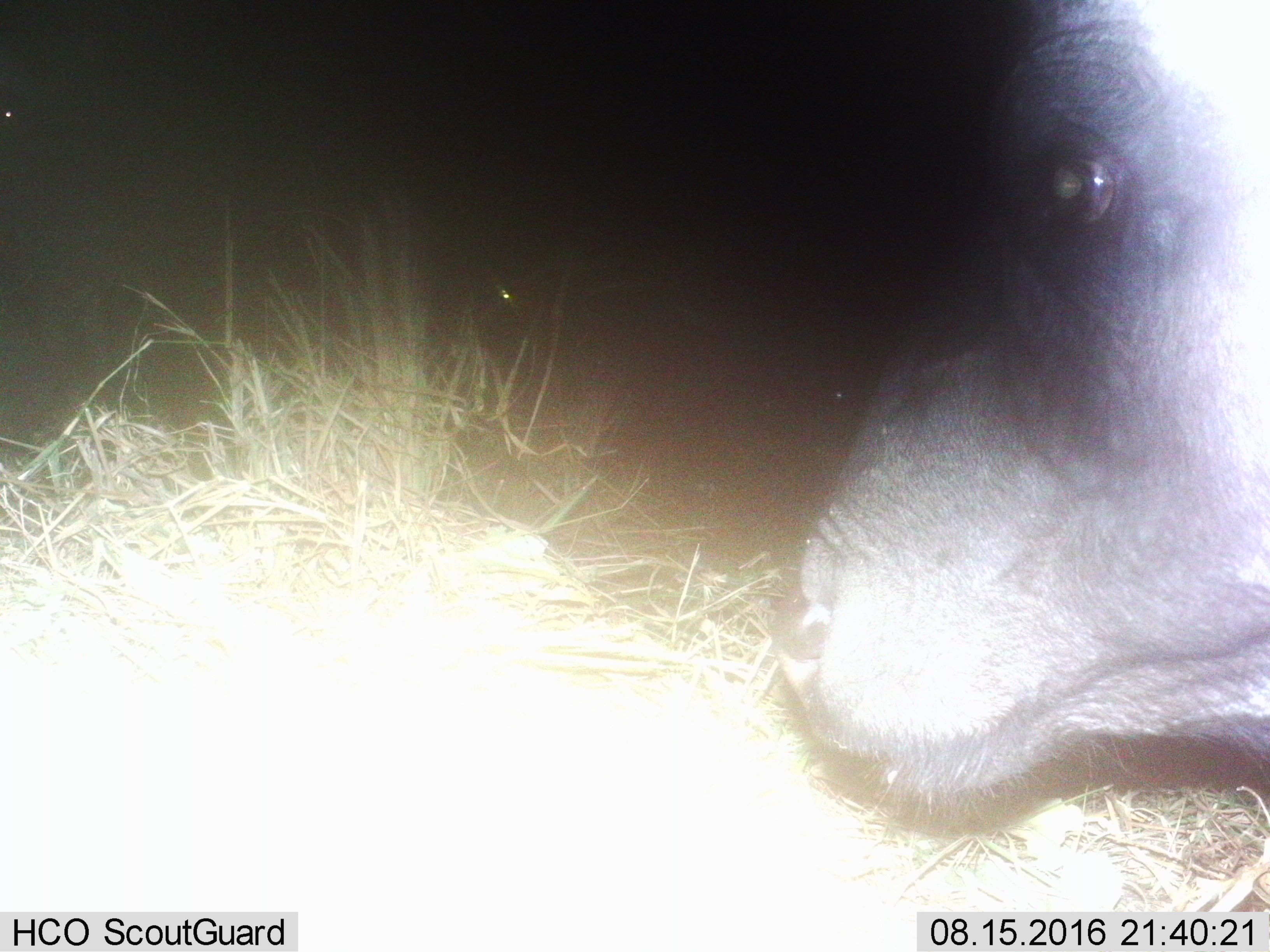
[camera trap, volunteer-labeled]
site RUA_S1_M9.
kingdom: Animalia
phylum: Chordata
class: Mammalia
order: Artiodactyla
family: Bovidae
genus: Syncerus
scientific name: Syncerus caffer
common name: african buffalo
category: buffalo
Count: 1.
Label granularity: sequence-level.